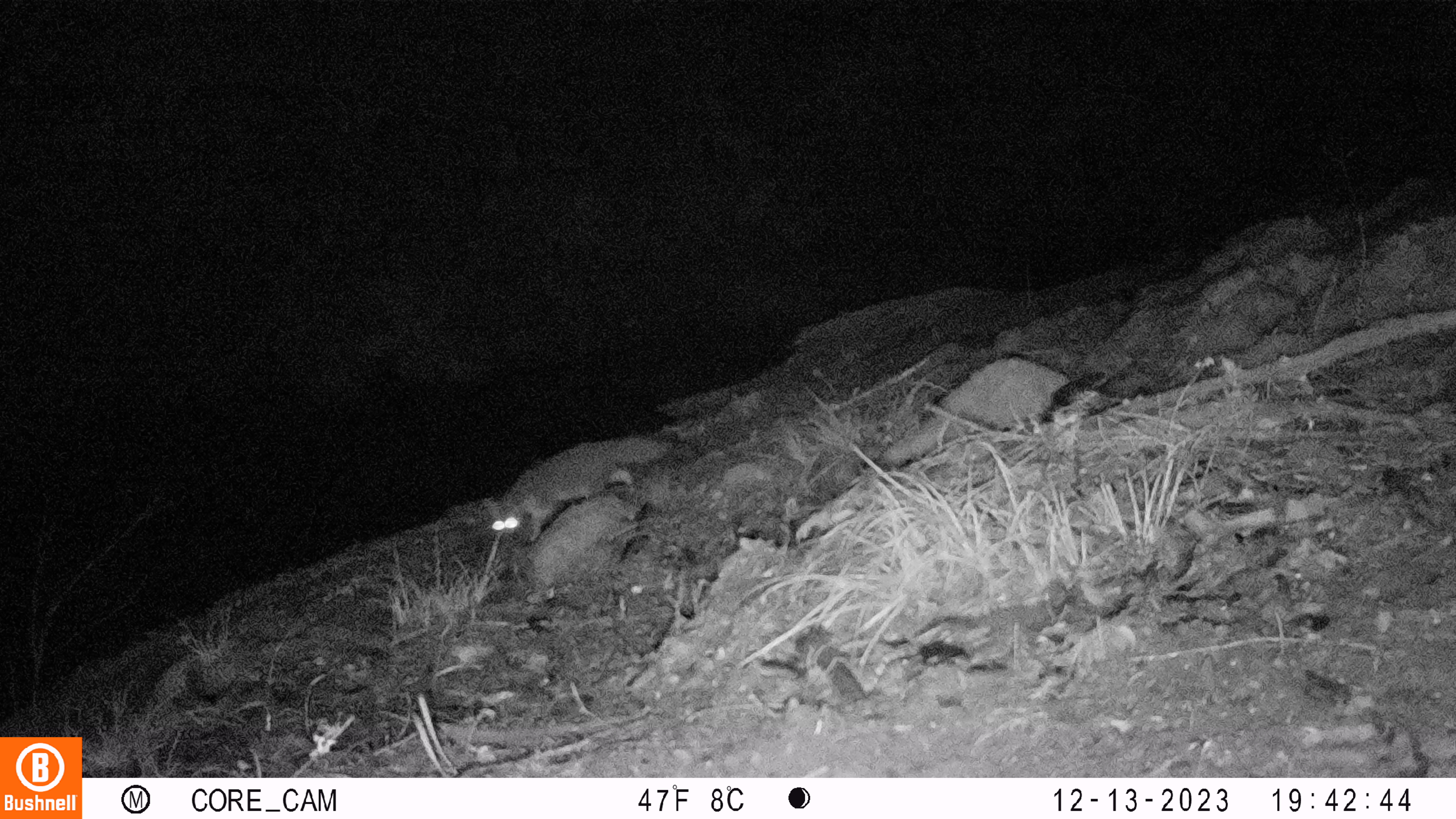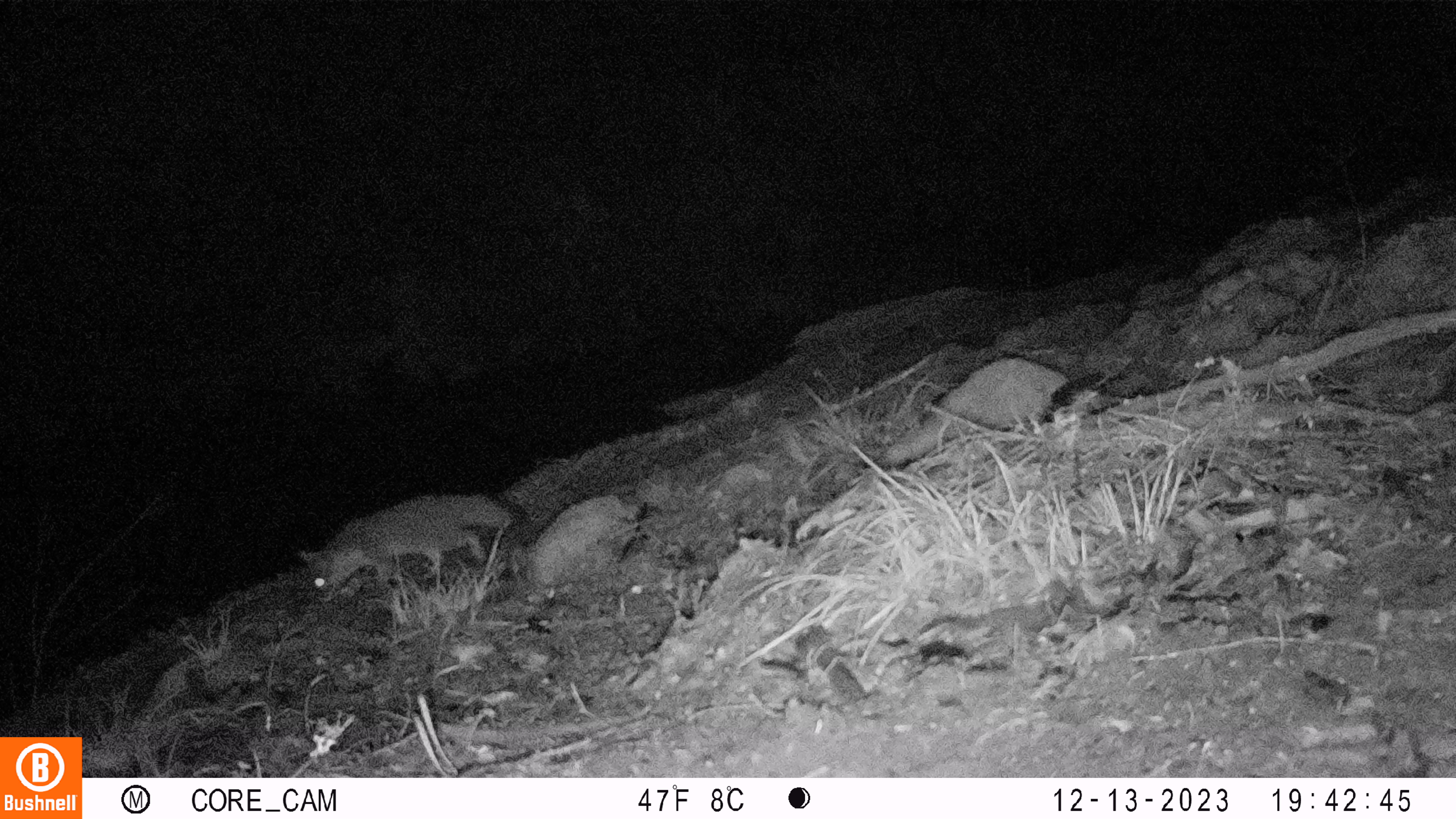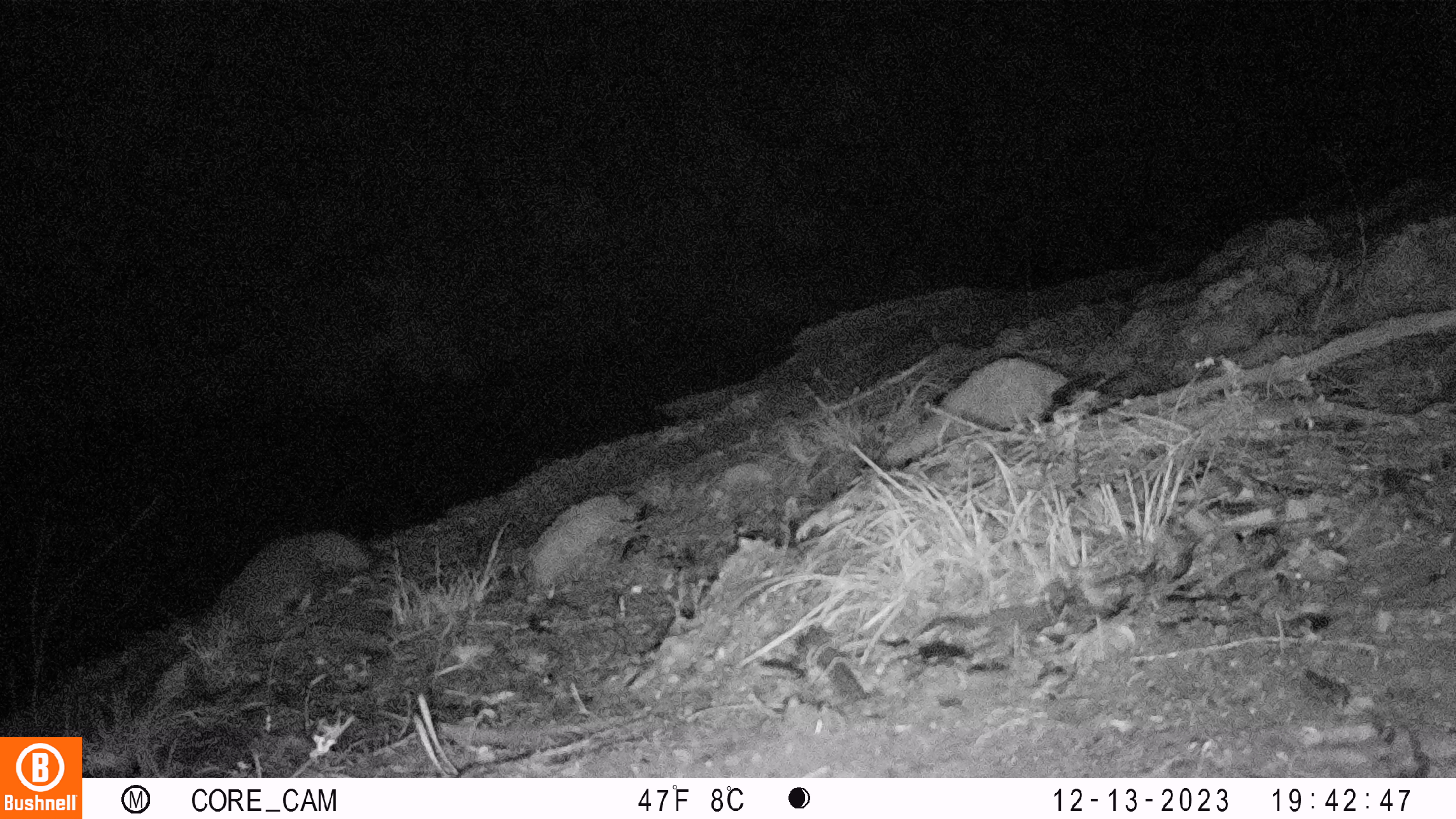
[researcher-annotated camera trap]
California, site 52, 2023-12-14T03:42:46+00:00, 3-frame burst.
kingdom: Animalia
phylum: Chordata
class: Mammalia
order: Carnivora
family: Canidae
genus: Urocyon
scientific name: Urocyon cinereoargenteus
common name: gray fox